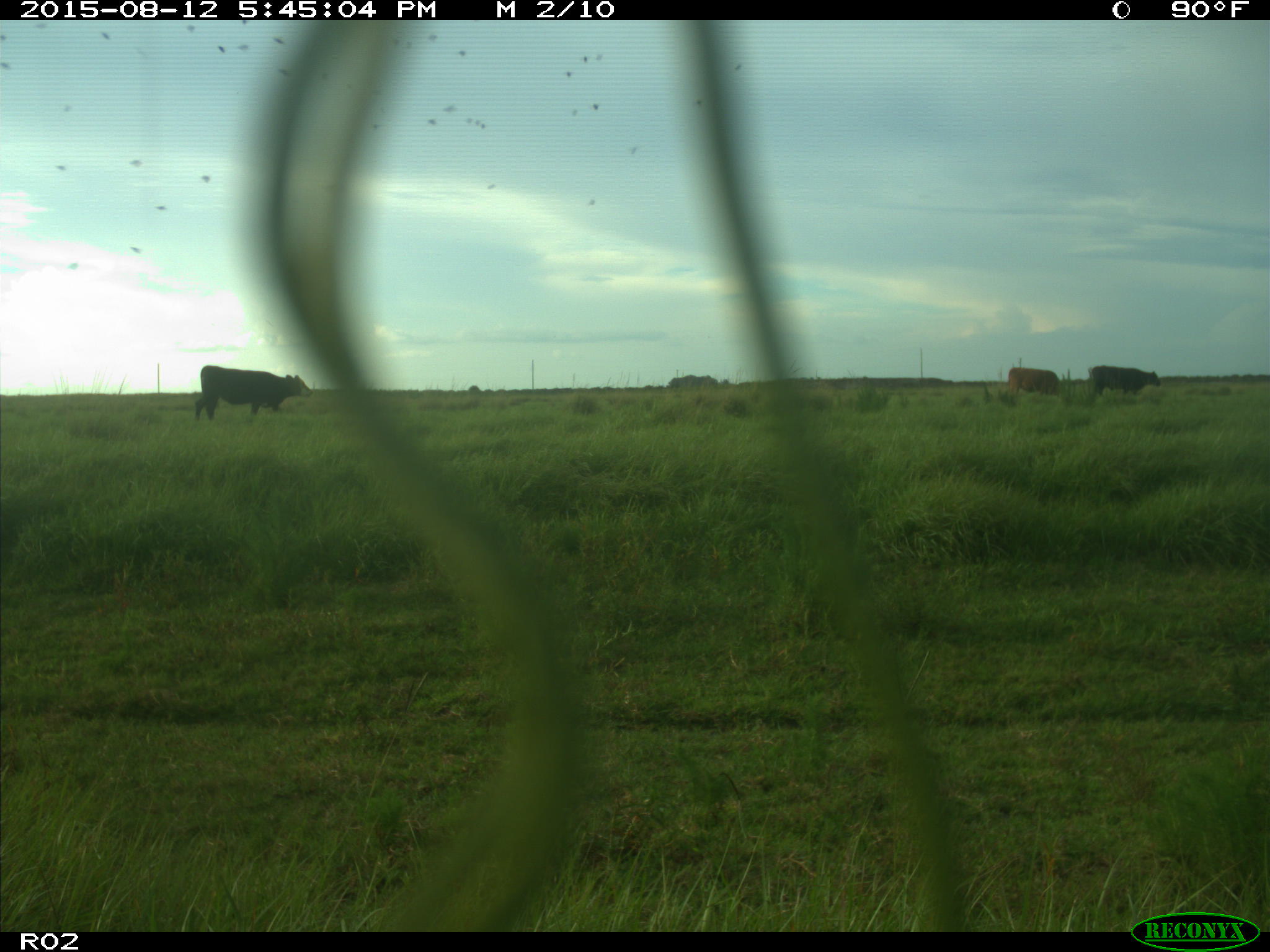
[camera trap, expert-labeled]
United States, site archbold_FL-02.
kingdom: Animalia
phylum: Chordata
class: Mammalia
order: Artiodactyla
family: Bovidae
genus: Bos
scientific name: Bos taurus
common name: domestic cow